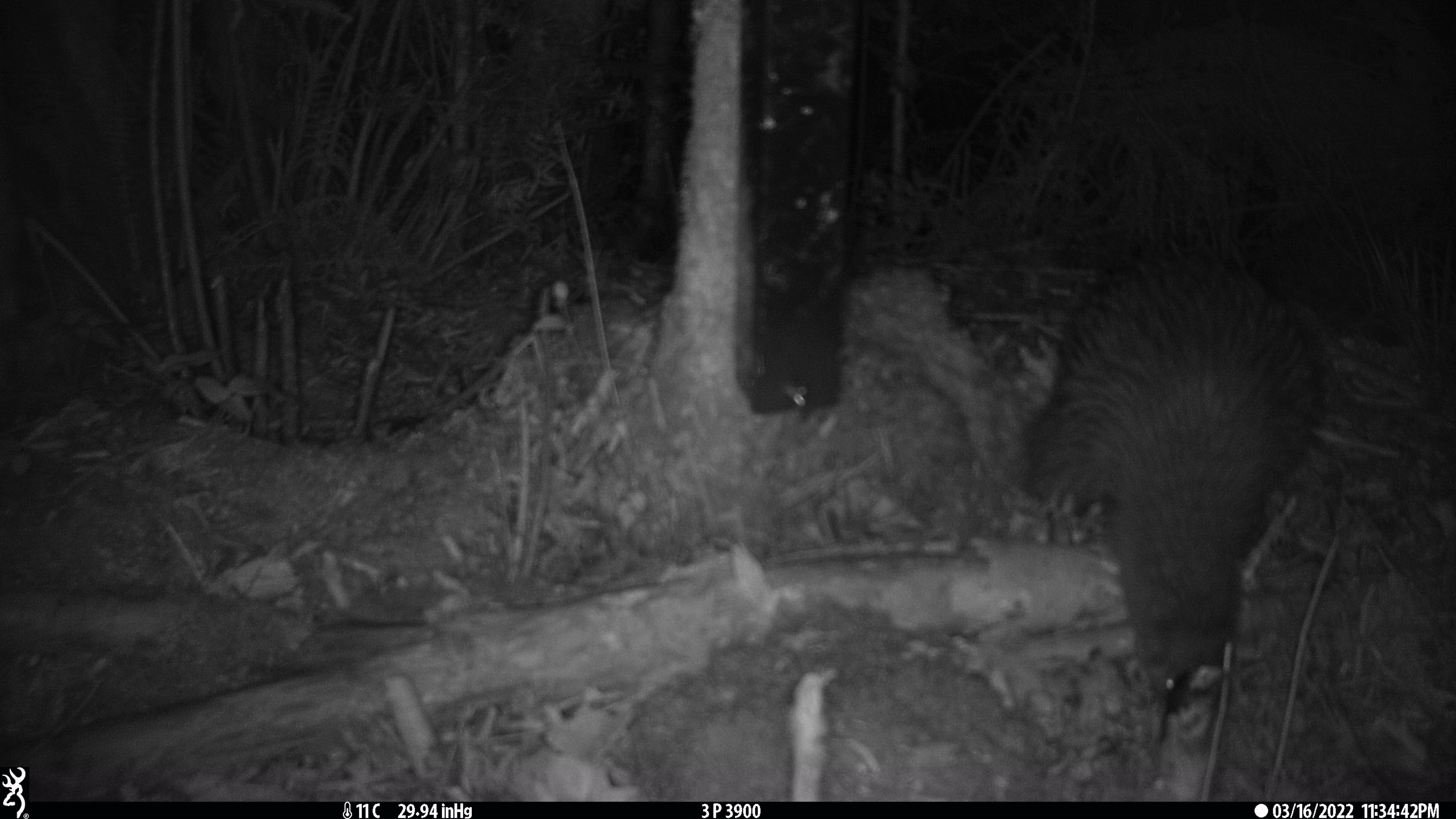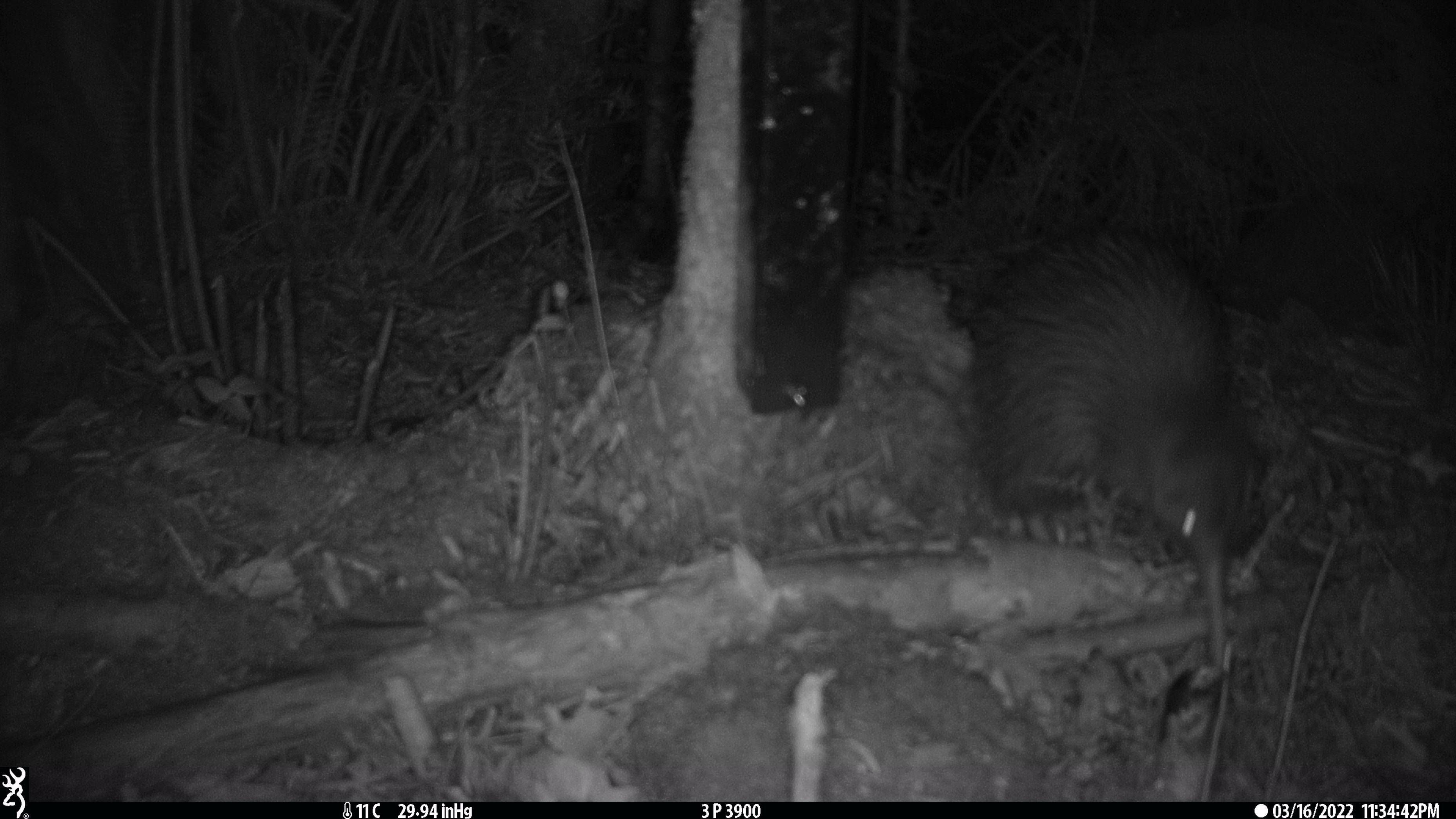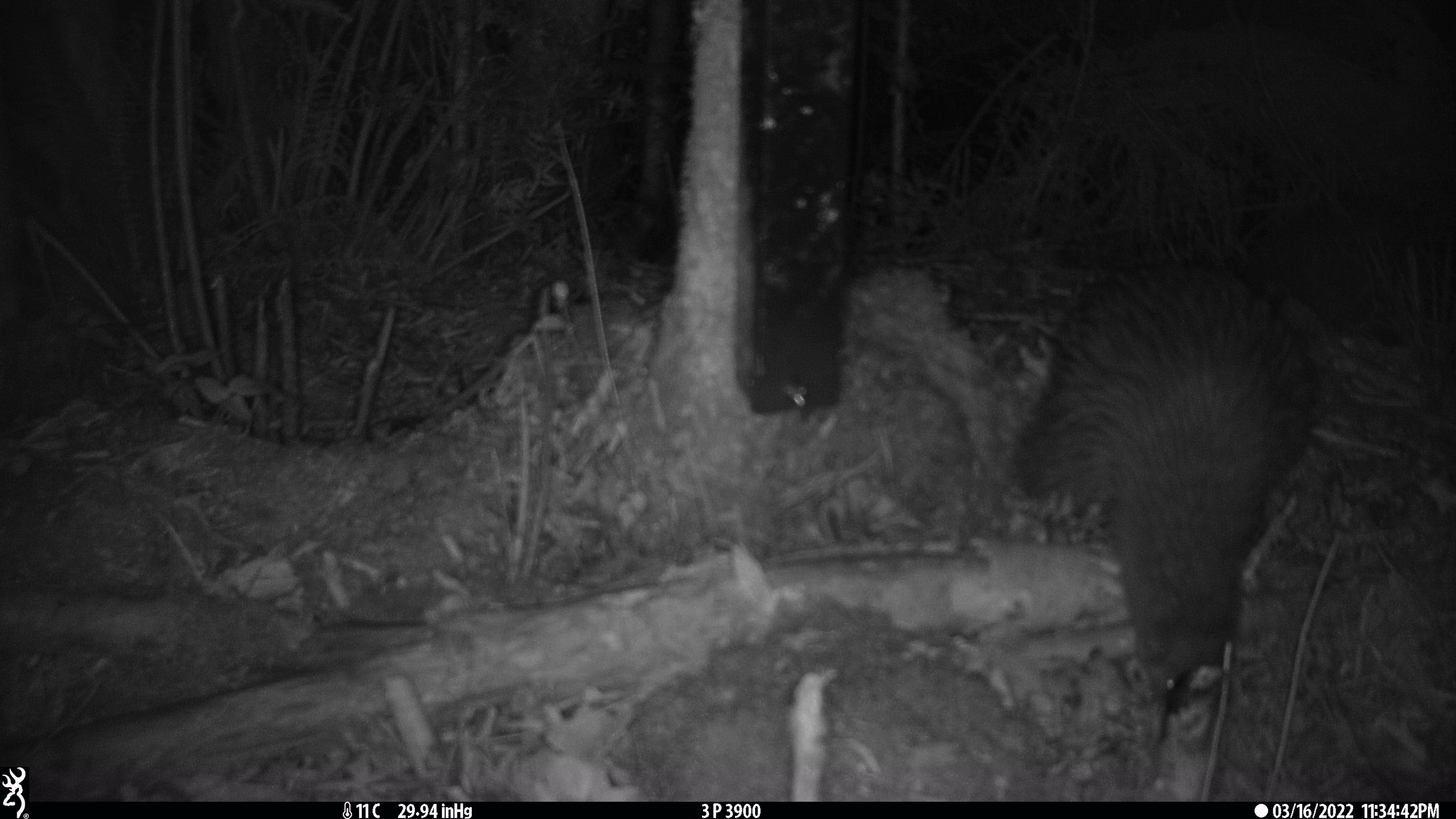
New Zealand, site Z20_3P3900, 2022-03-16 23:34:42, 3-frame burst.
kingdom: Animalia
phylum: Chordata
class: Aves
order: Apterygiformes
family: Apterygidae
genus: Apteryx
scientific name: Apteryx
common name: kiwi